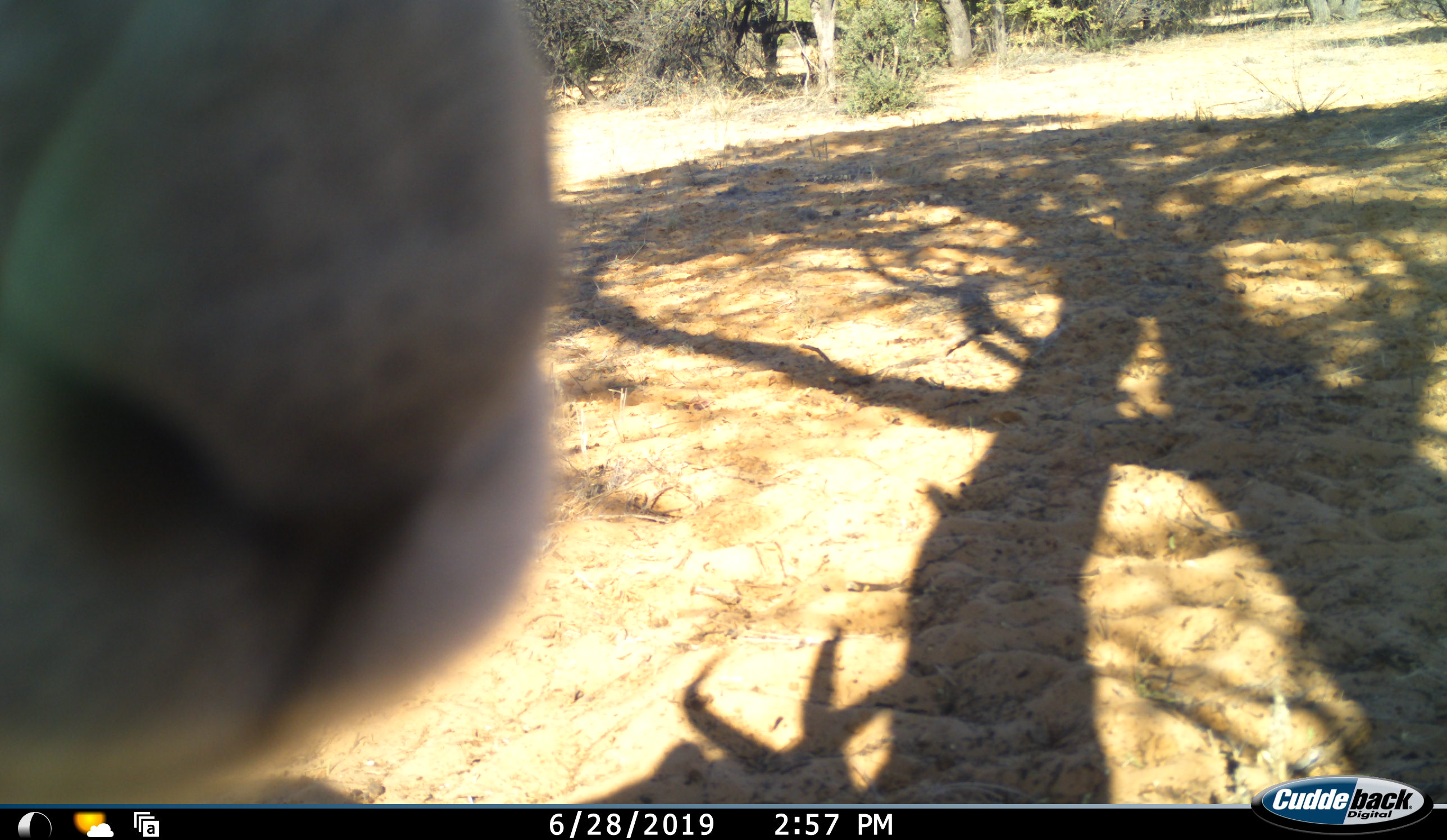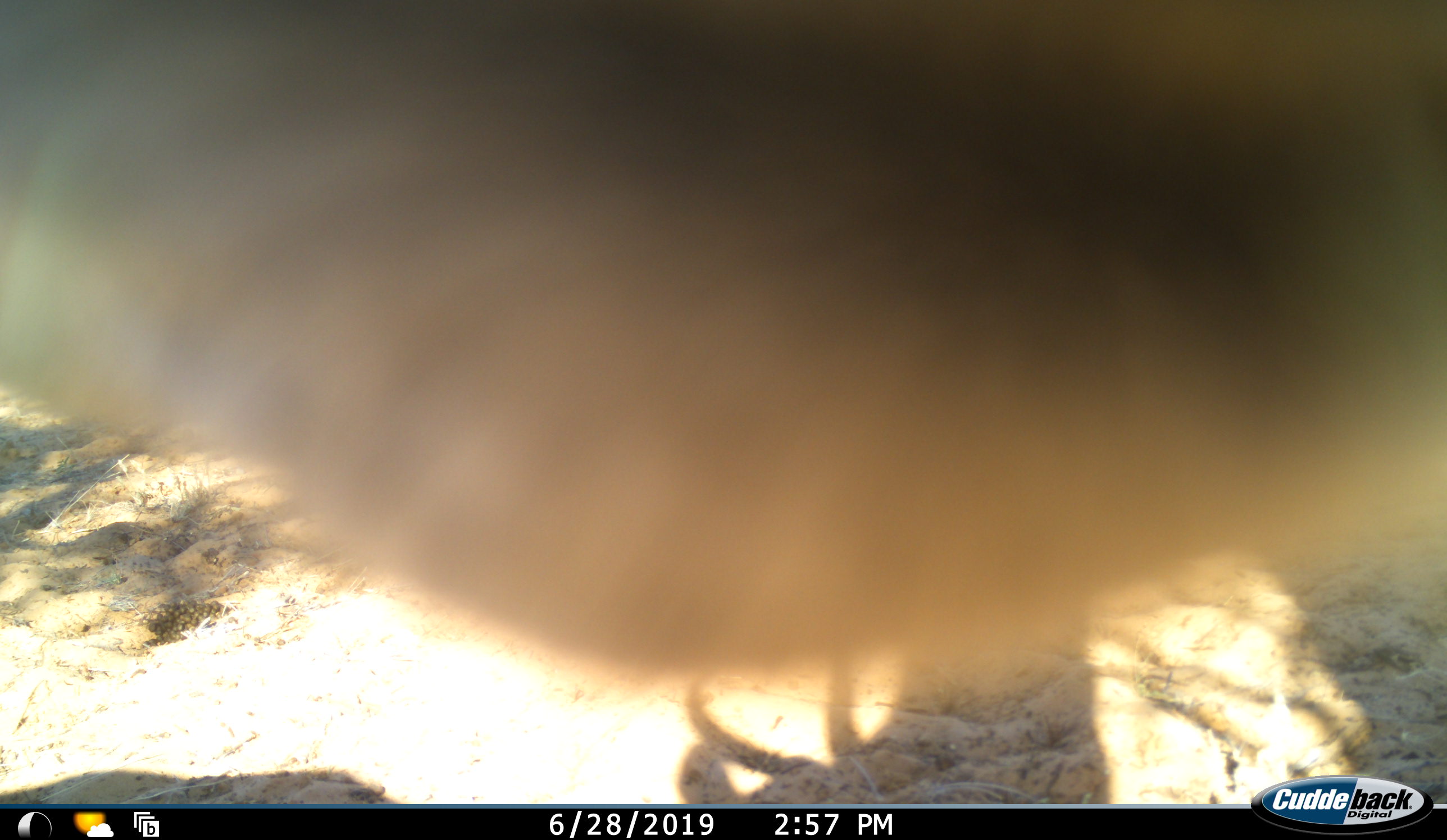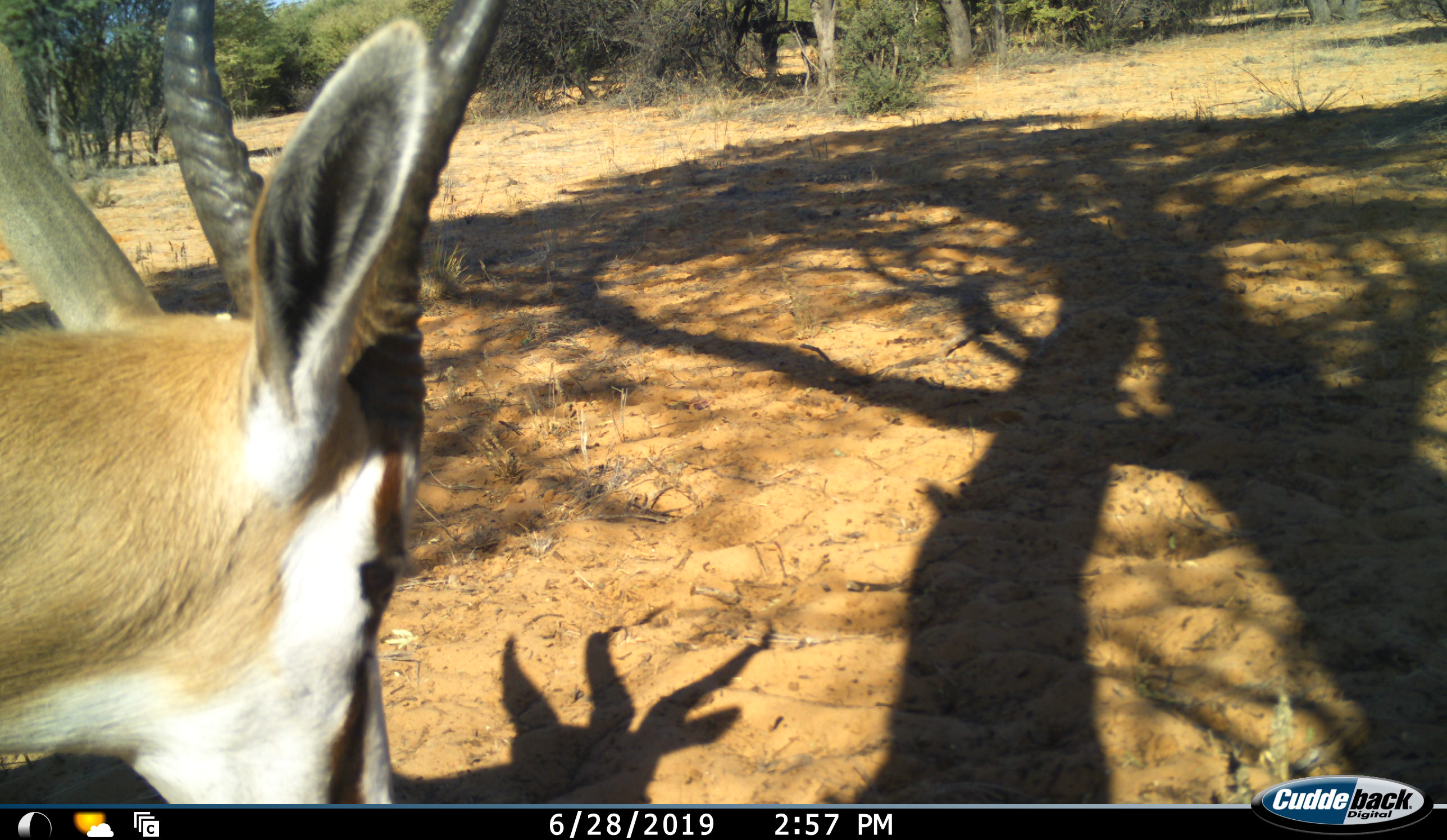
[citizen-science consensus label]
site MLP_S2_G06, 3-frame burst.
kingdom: Animalia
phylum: Chordata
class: Mammalia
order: Artiodactyla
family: Bovidae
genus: Antidorcas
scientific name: Antidorcas marsupialis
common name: springbok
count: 1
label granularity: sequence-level